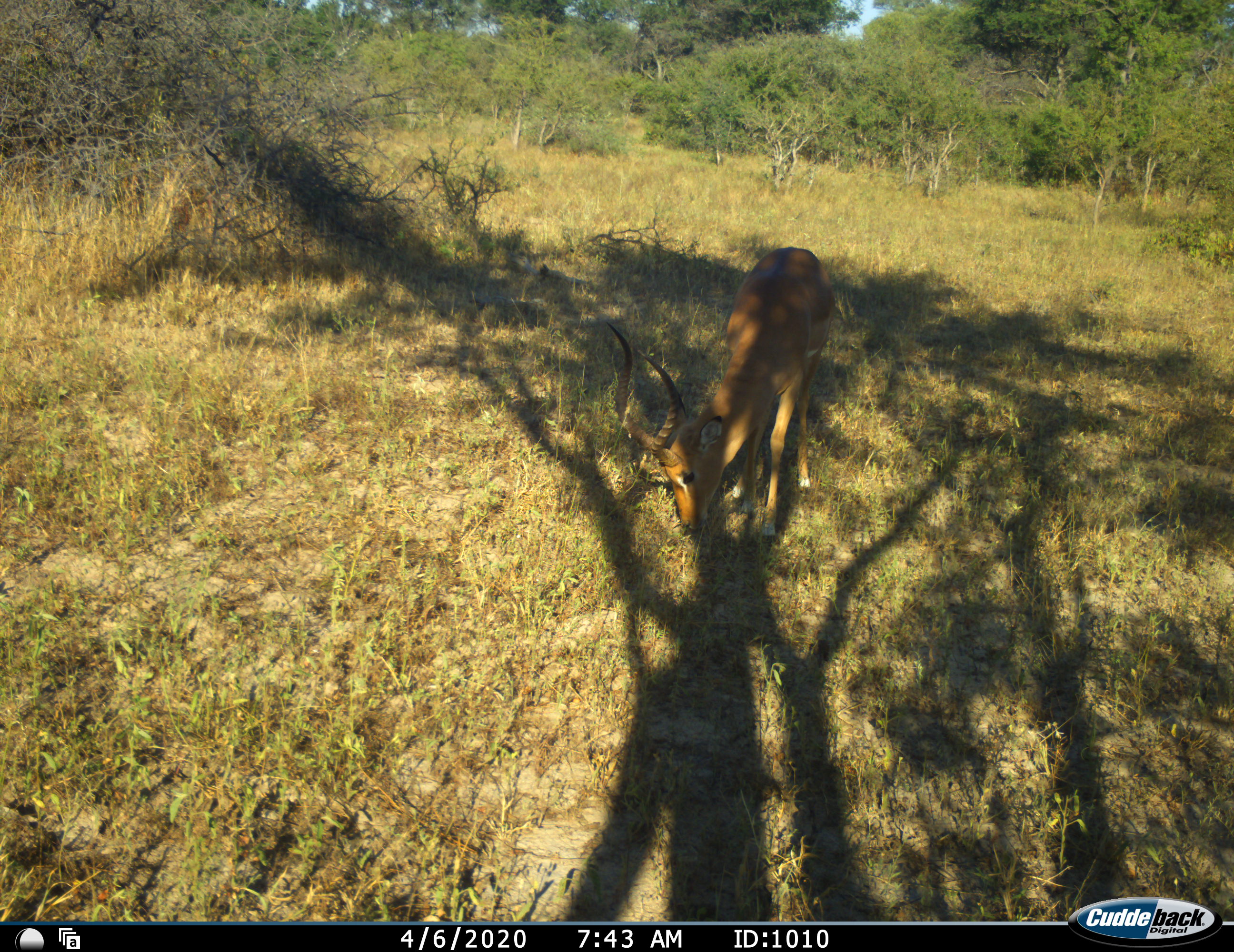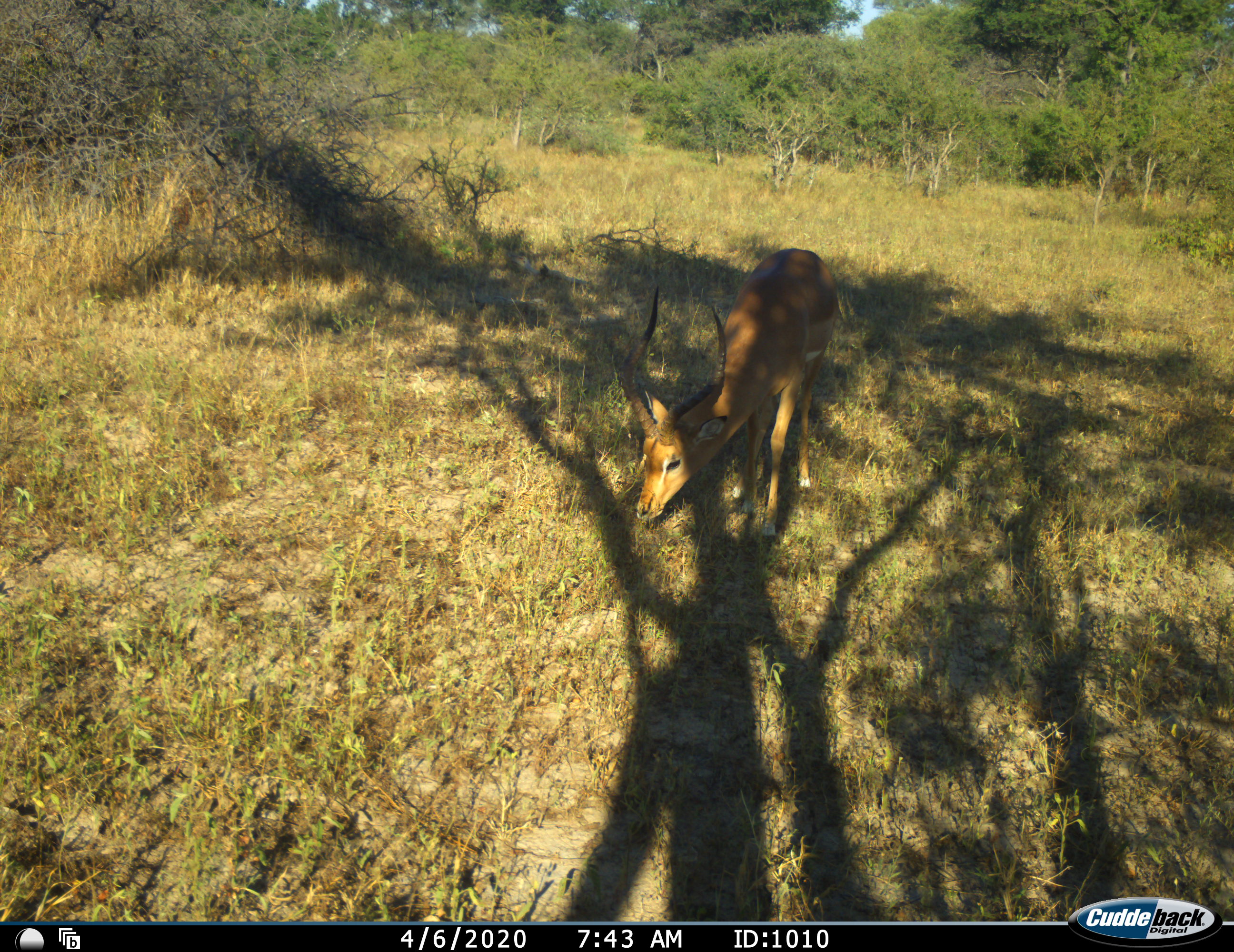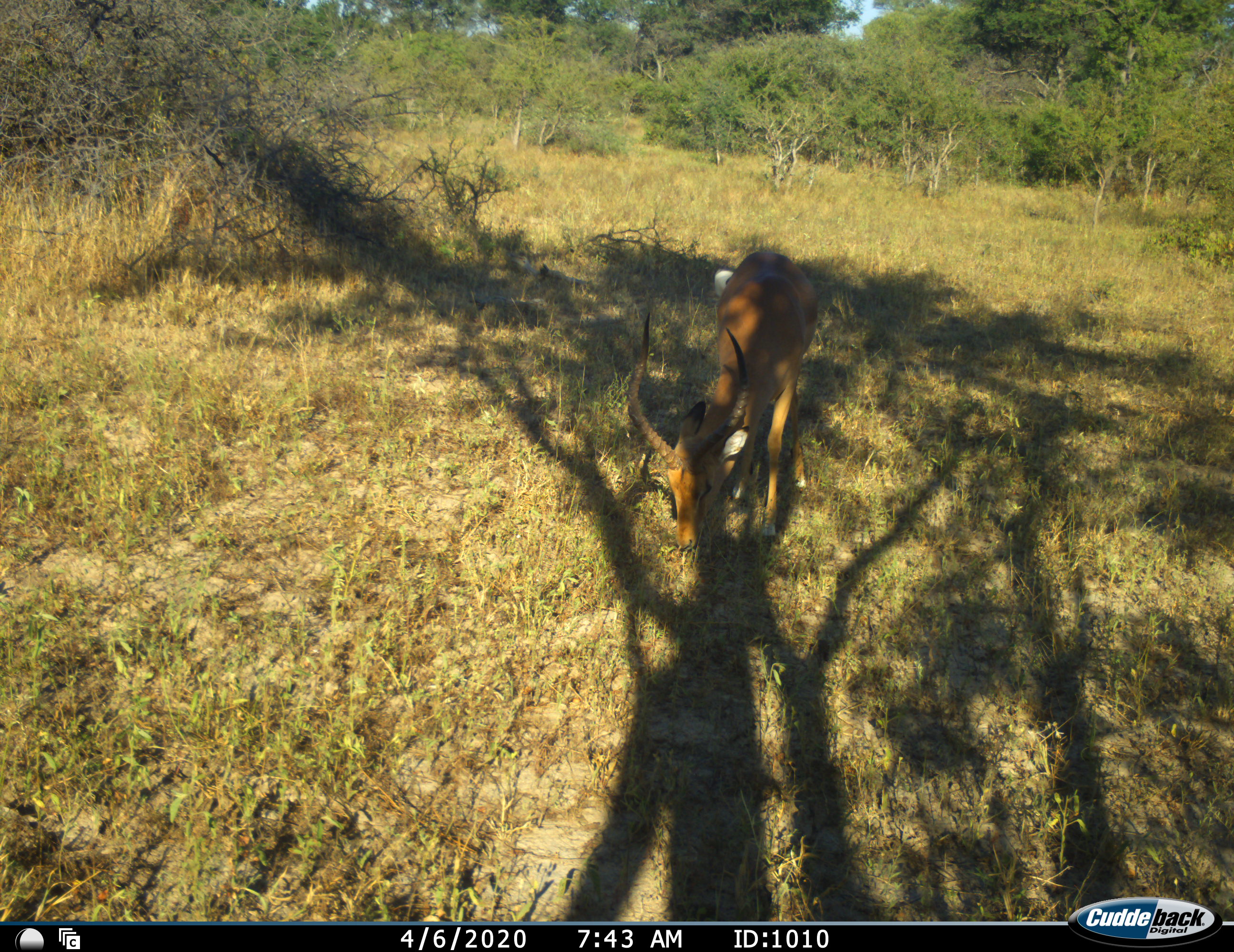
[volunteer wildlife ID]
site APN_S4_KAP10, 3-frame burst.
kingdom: Animalia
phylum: Chordata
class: Mammalia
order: Artiodactyla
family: Bovidae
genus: Aepyceros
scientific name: Aepyceros melampus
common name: impala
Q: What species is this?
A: Impala (Aepyceros melampus).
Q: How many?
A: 1.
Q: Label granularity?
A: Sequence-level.